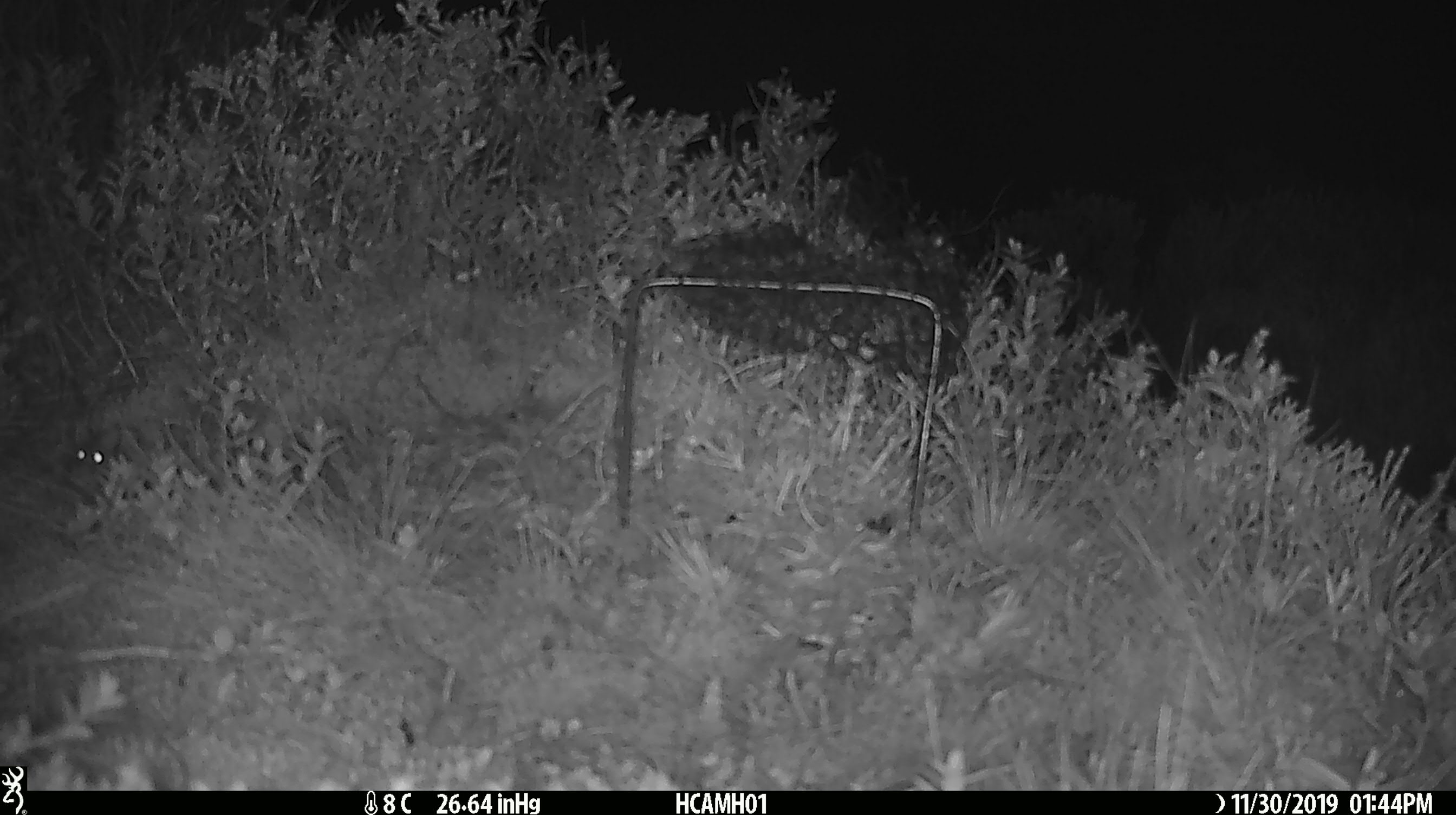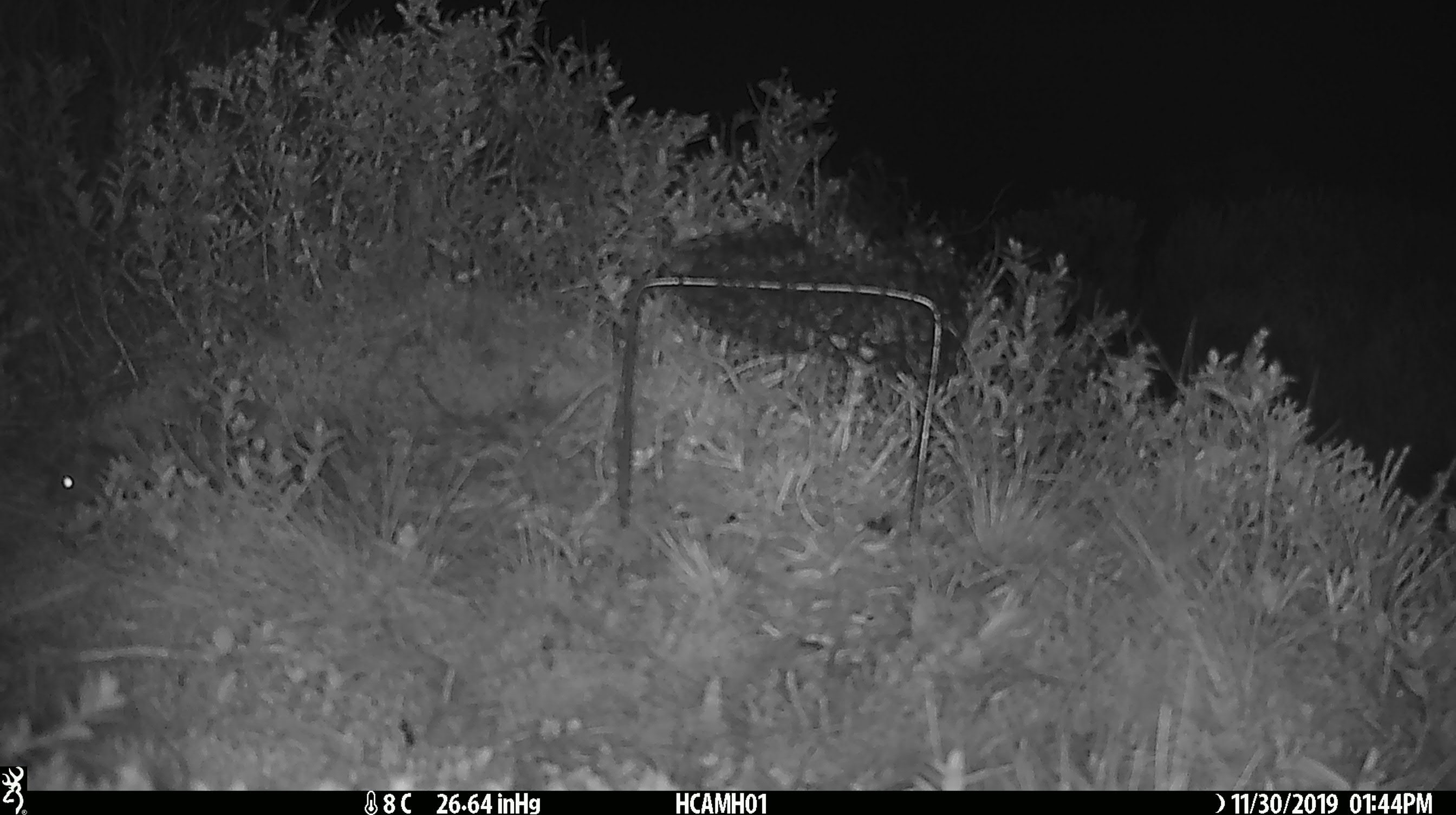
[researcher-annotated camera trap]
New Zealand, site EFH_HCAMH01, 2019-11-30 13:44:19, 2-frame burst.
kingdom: Animalia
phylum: Chordata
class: Mammalia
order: Rodentia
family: Muridae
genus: Mus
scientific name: Mus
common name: mouse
Mouse (Mus).